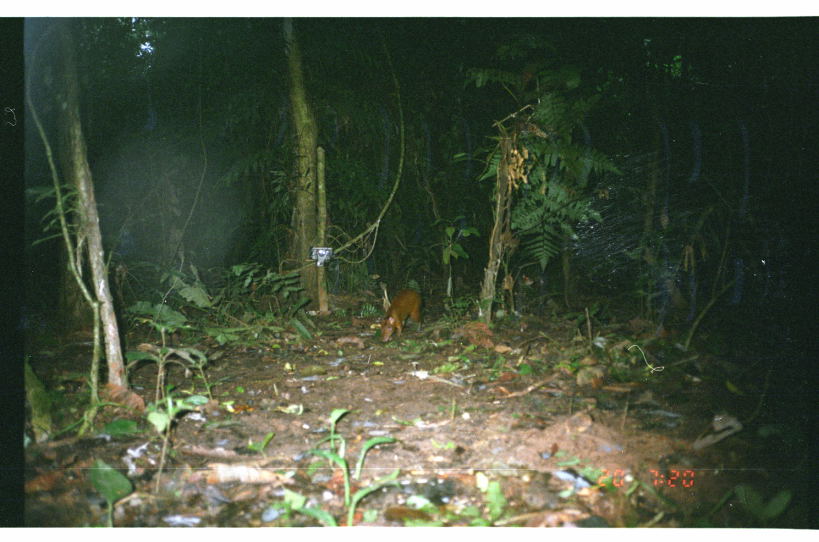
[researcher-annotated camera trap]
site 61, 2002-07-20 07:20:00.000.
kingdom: Animalia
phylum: Chordata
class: Mammalia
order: Rodentia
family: Dasyproctidae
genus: Dasyprocta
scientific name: Dasyprocta punctata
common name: central american agouti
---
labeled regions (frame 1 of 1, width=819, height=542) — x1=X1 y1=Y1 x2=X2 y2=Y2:
dasyprocta punctata: x1=378 y1=288 x2=422 y2=343